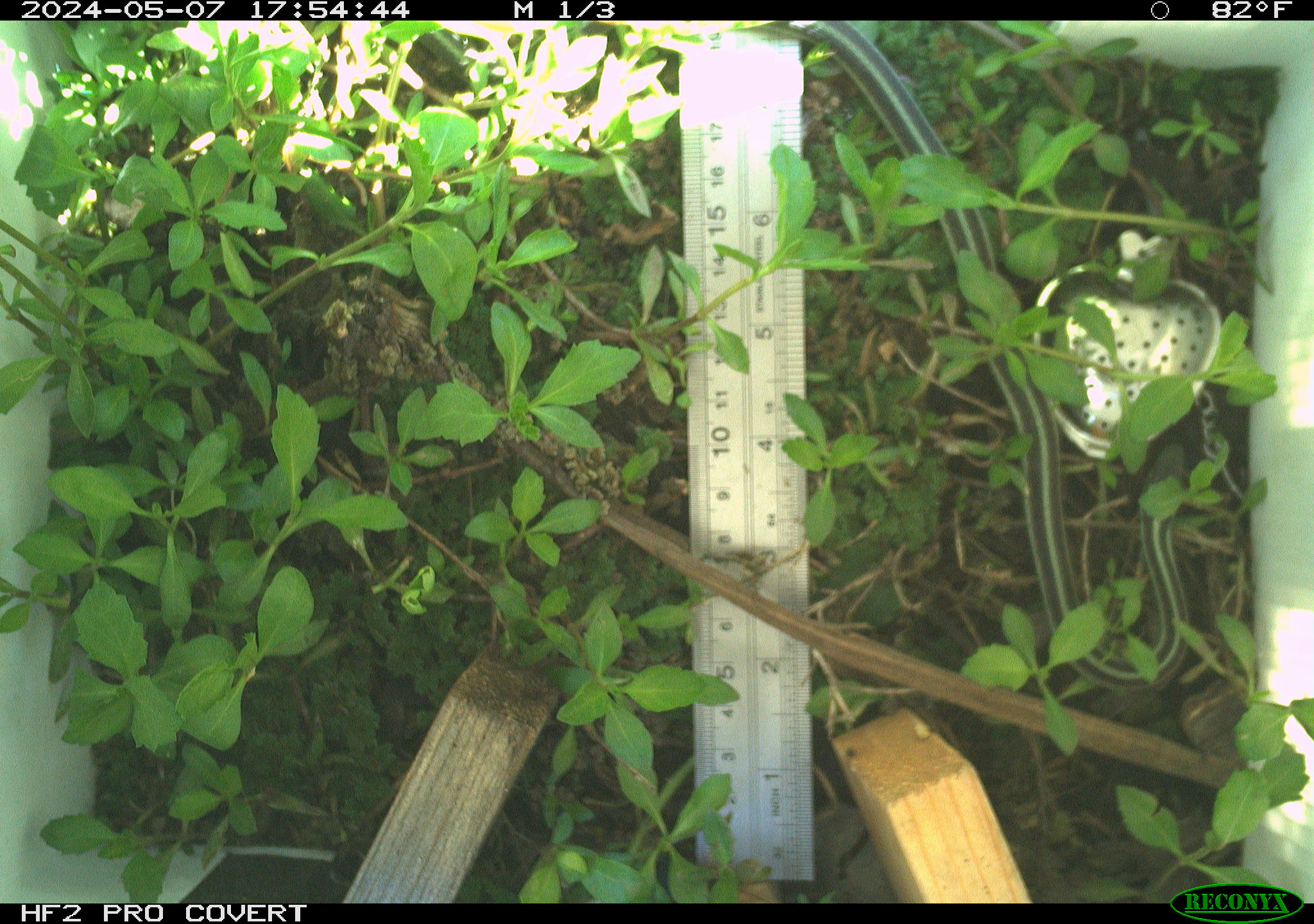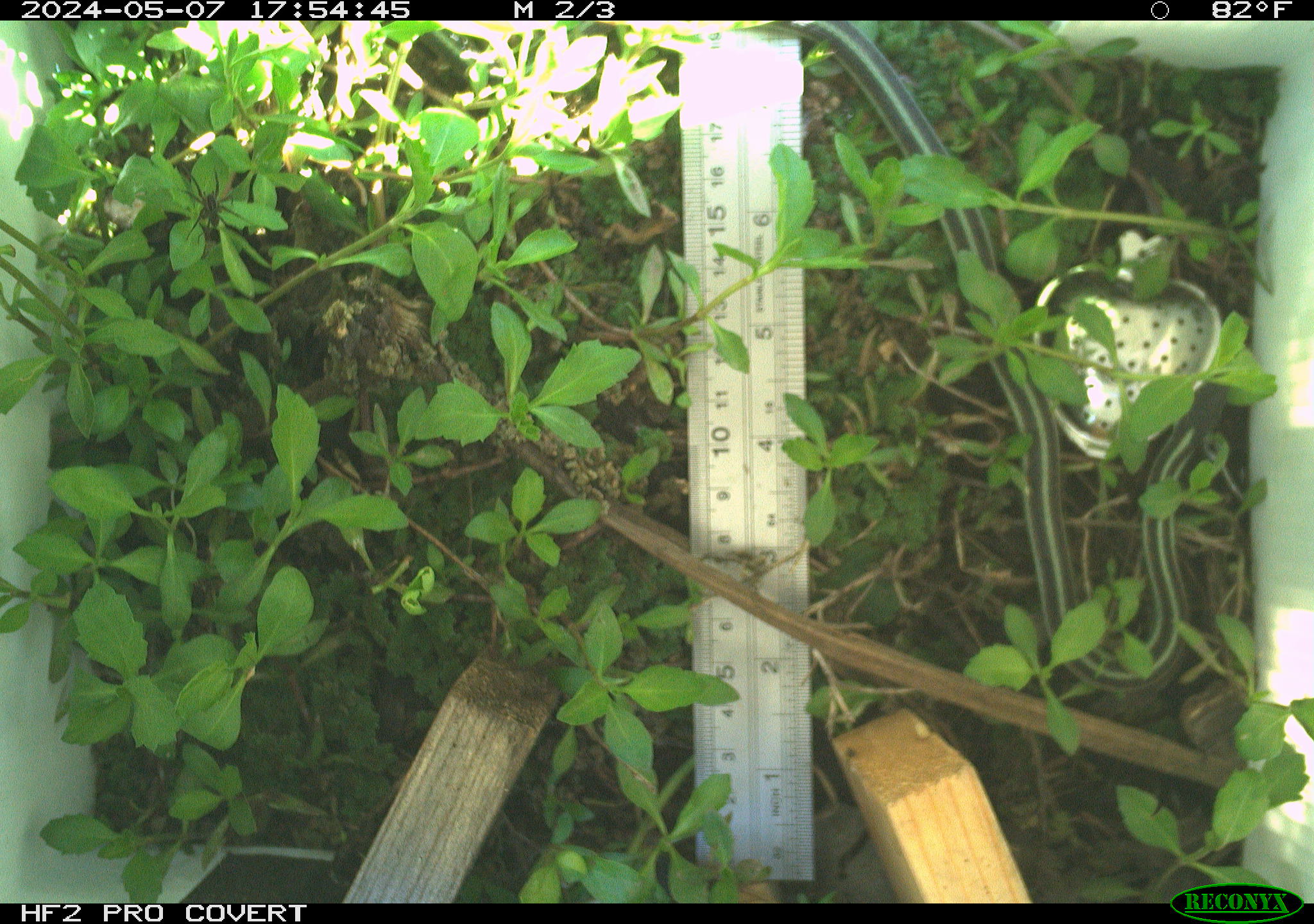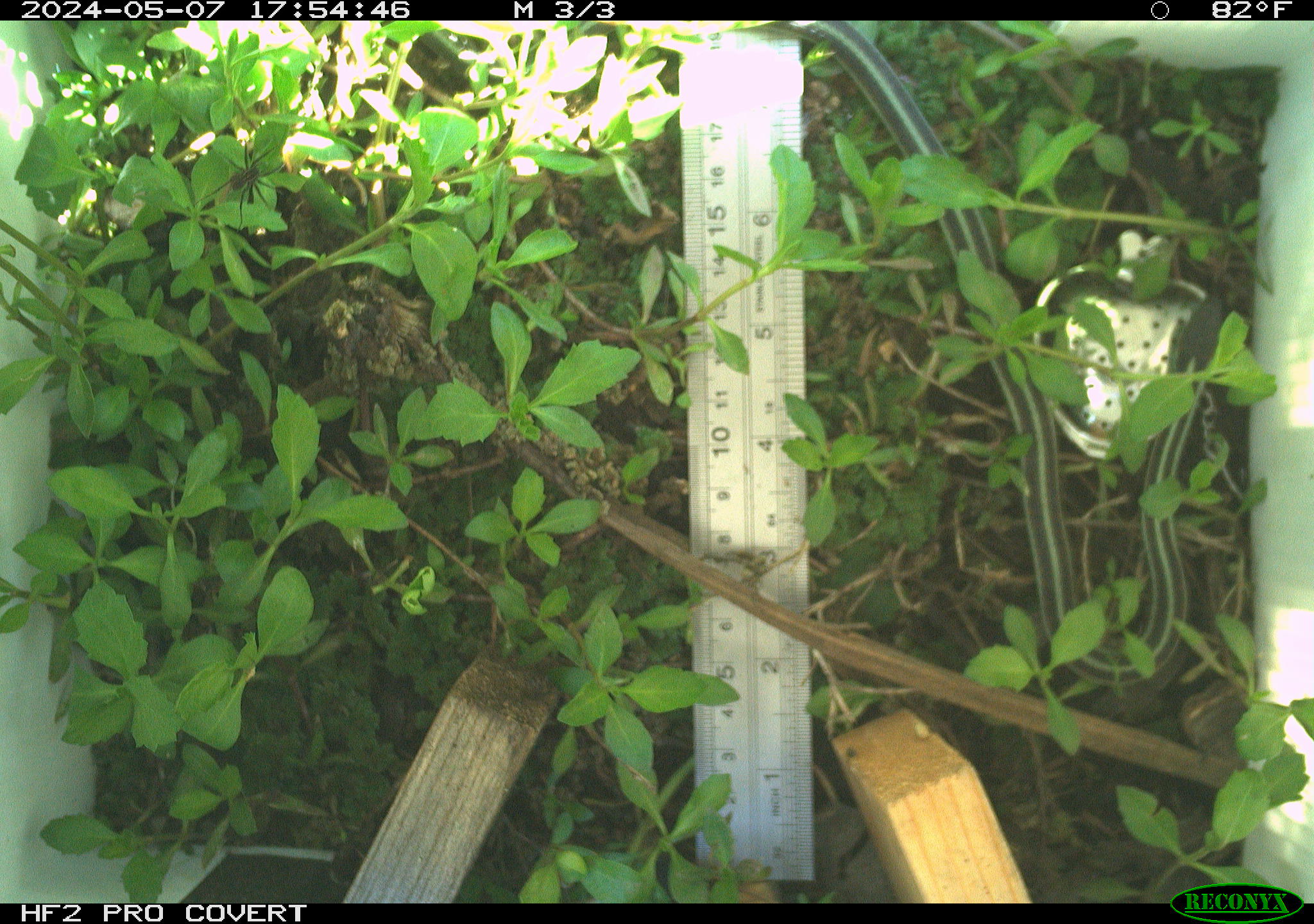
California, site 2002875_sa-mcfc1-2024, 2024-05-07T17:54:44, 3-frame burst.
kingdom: Animalia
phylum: Chordata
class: Reptilia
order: Squamata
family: Colubridae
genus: Thamnophis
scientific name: Thamnophis sirtalis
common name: common gartersnake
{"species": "common gartersnake (Thamnophis sirtalis)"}